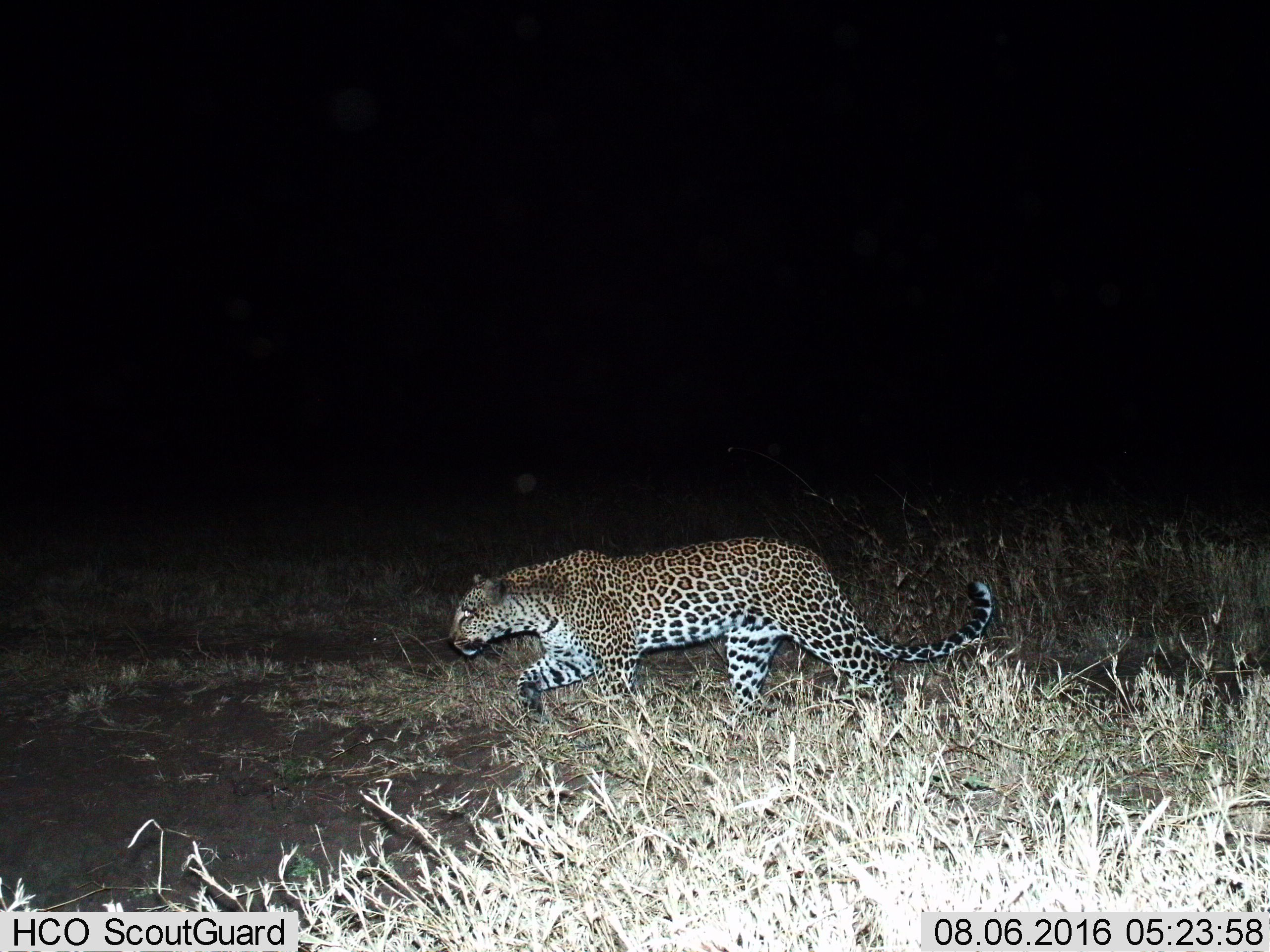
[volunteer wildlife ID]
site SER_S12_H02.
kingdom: Animalia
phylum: Chordata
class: Mammalia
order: Carnivora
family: Felidae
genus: Panthera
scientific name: Panthera pardus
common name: leopard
Leopard (Panthera pardus), count 1. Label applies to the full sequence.